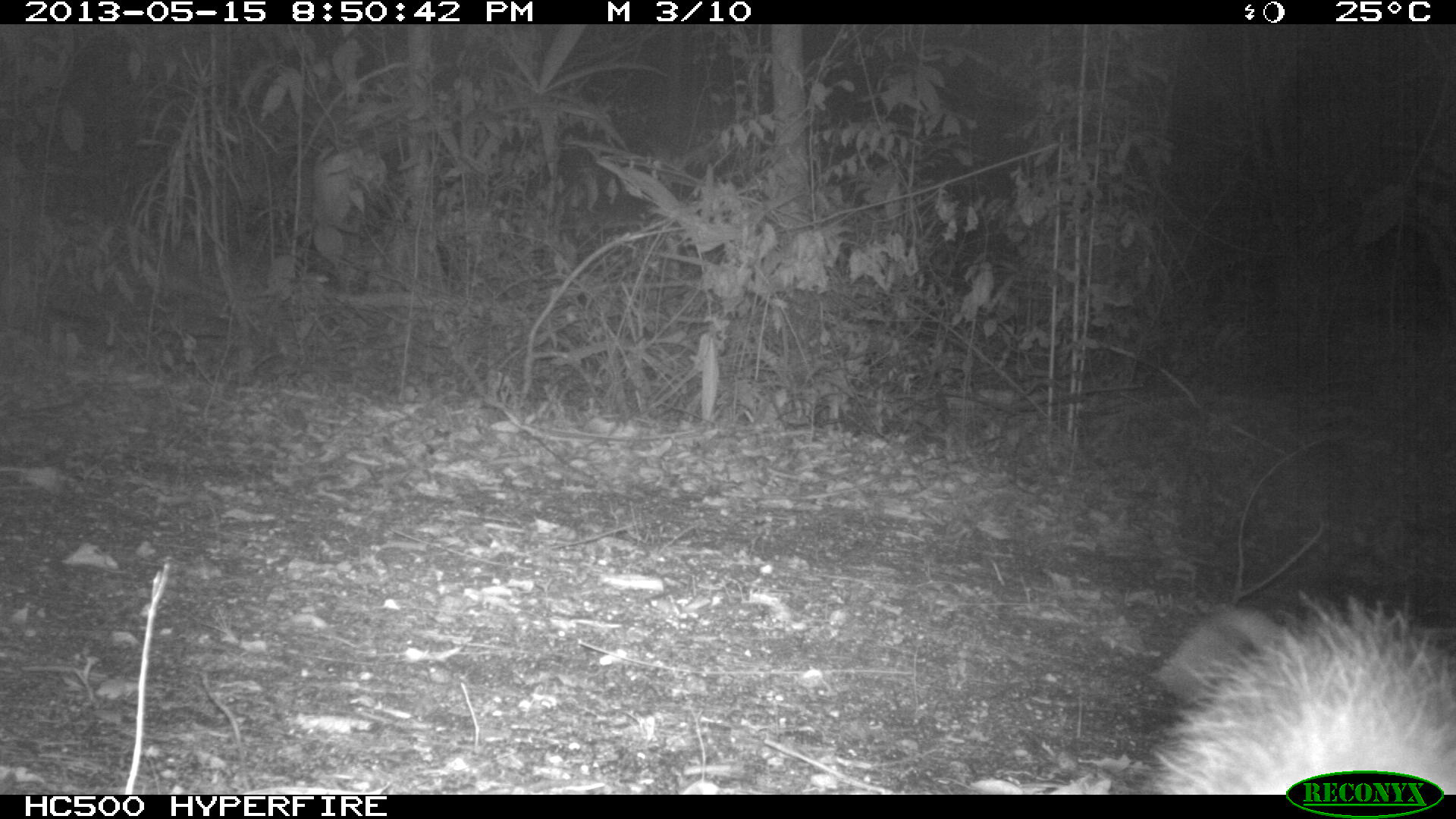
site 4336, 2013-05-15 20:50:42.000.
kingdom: Animalia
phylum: Chordata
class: Mammalia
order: Didelphimorphia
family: Didelphidae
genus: Didelphis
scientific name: Didelphis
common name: american opossums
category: didelphis sp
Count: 1.